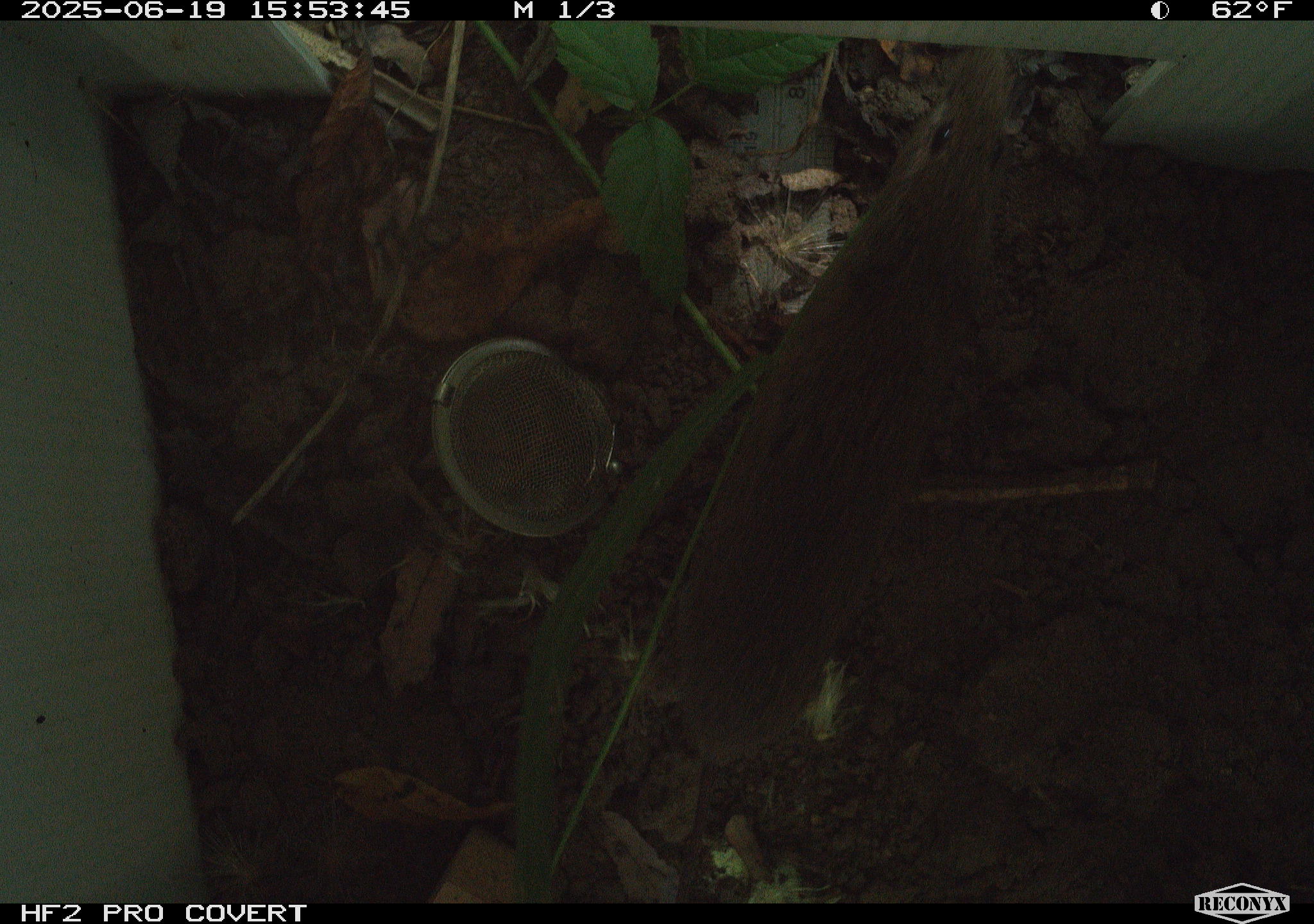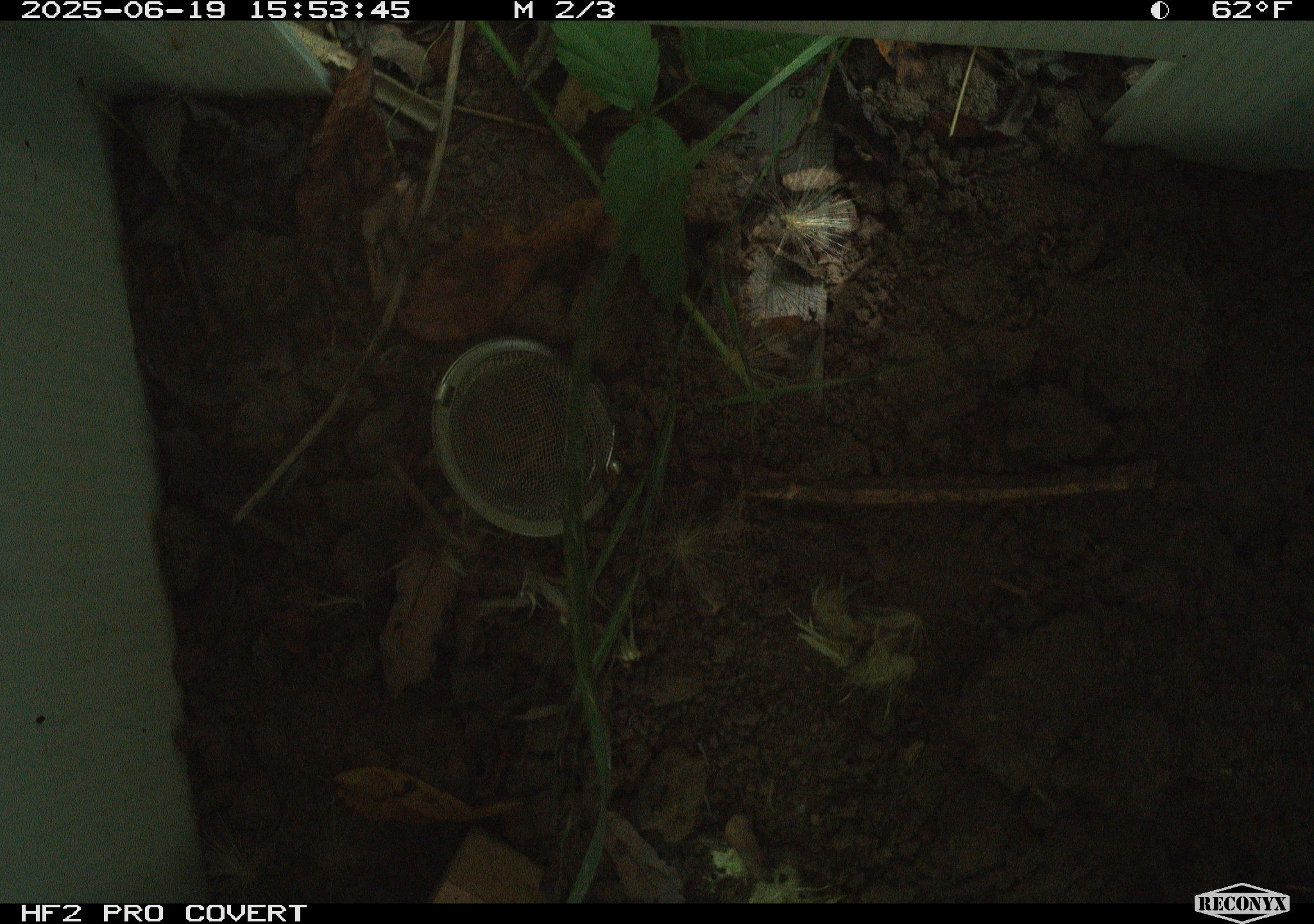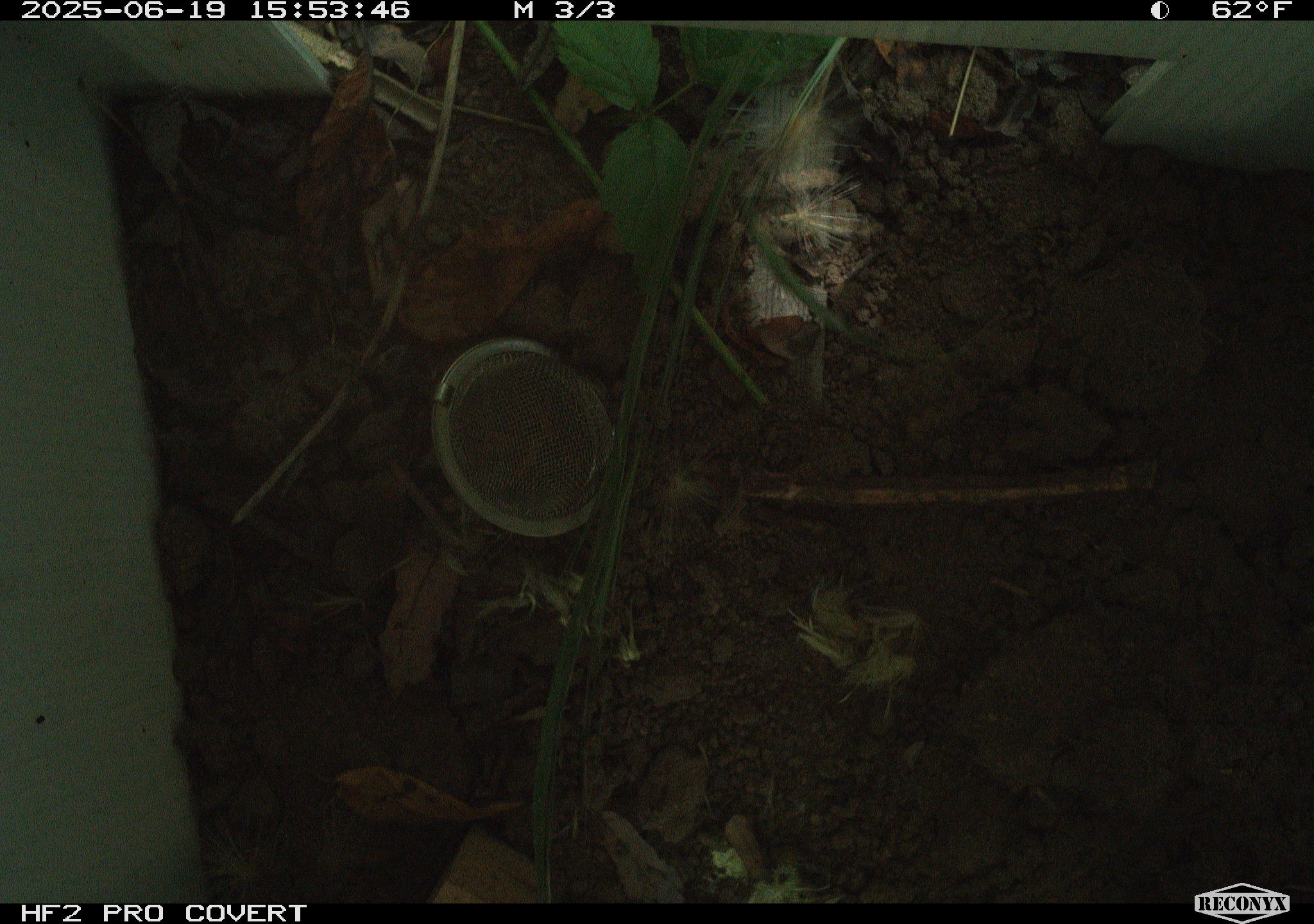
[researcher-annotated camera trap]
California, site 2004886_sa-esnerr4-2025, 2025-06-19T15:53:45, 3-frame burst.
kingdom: Animalia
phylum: Chordata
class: Mammalia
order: Rodentia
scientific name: Rodentia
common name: rodent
Rodent (Rodentia).